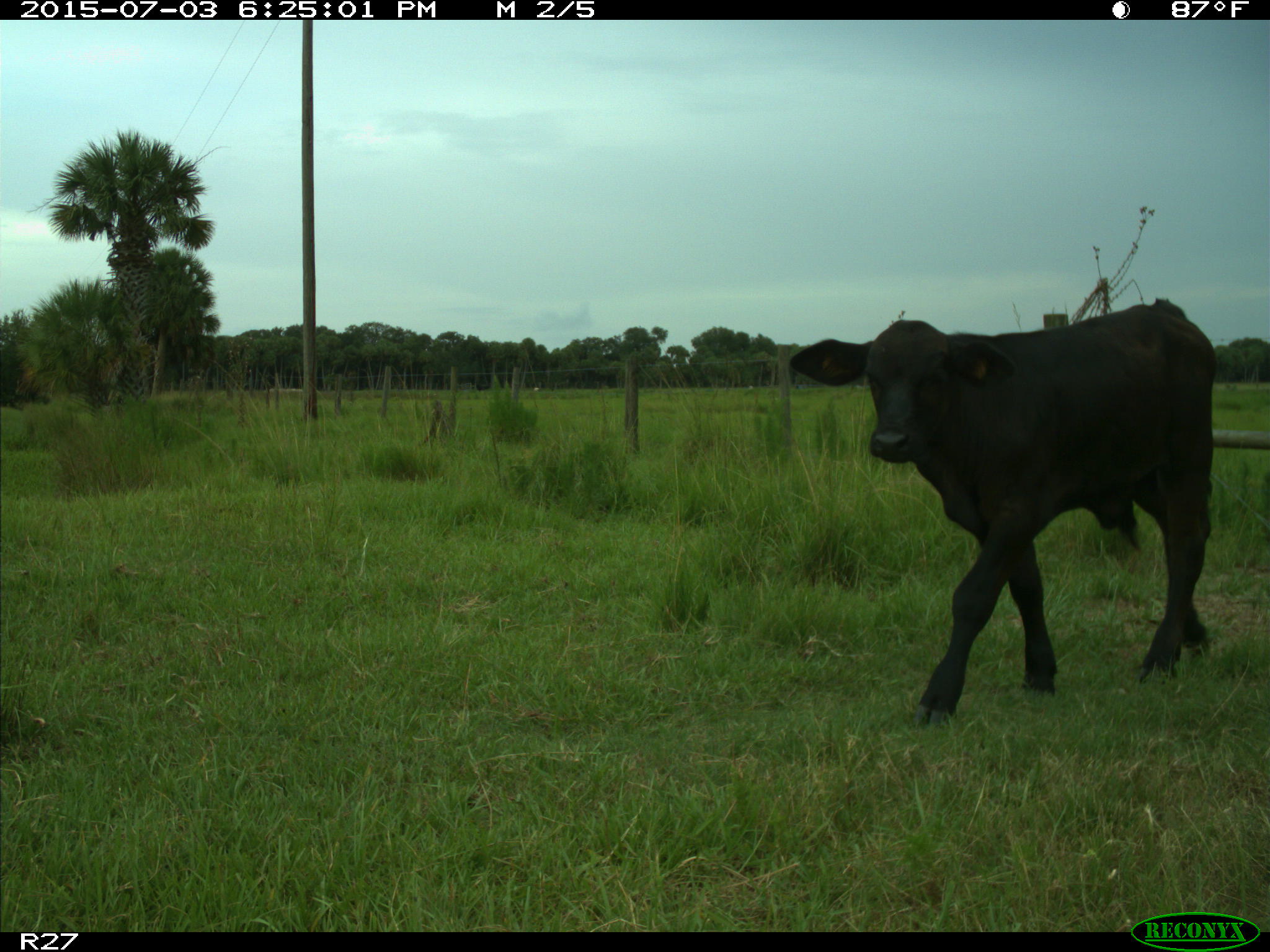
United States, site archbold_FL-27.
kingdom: Animalia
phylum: Chordata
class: Mammalia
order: Artiodactyla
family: Bovidae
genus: Bos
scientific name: Bos taurus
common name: domestic cow